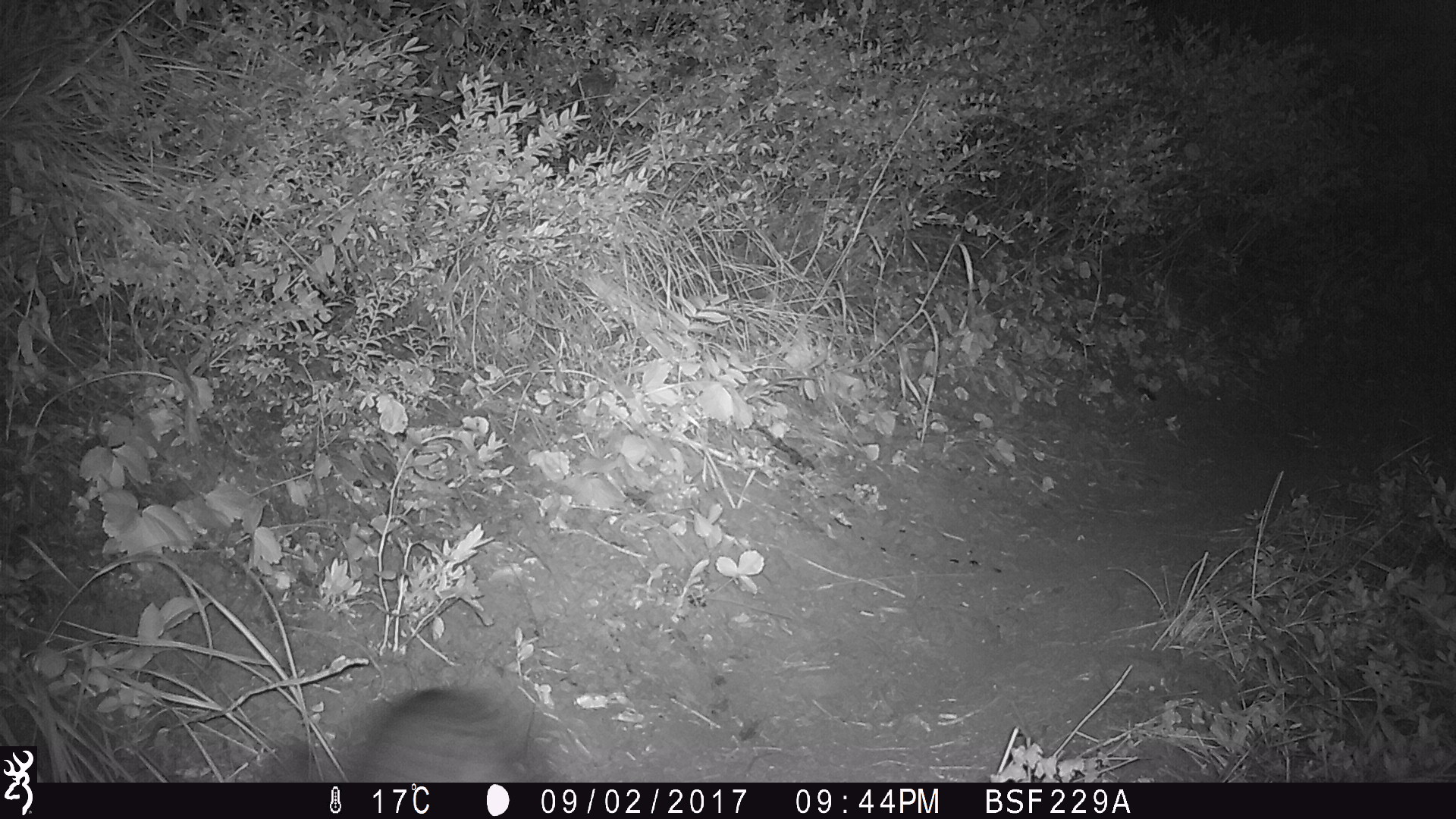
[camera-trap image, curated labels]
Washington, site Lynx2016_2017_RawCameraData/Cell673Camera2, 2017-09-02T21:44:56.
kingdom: Animalia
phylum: Chordata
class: Mammalia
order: Lagomorpha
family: Leporidae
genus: Lepus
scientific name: Lepus americanus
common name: snowshoe hare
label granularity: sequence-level